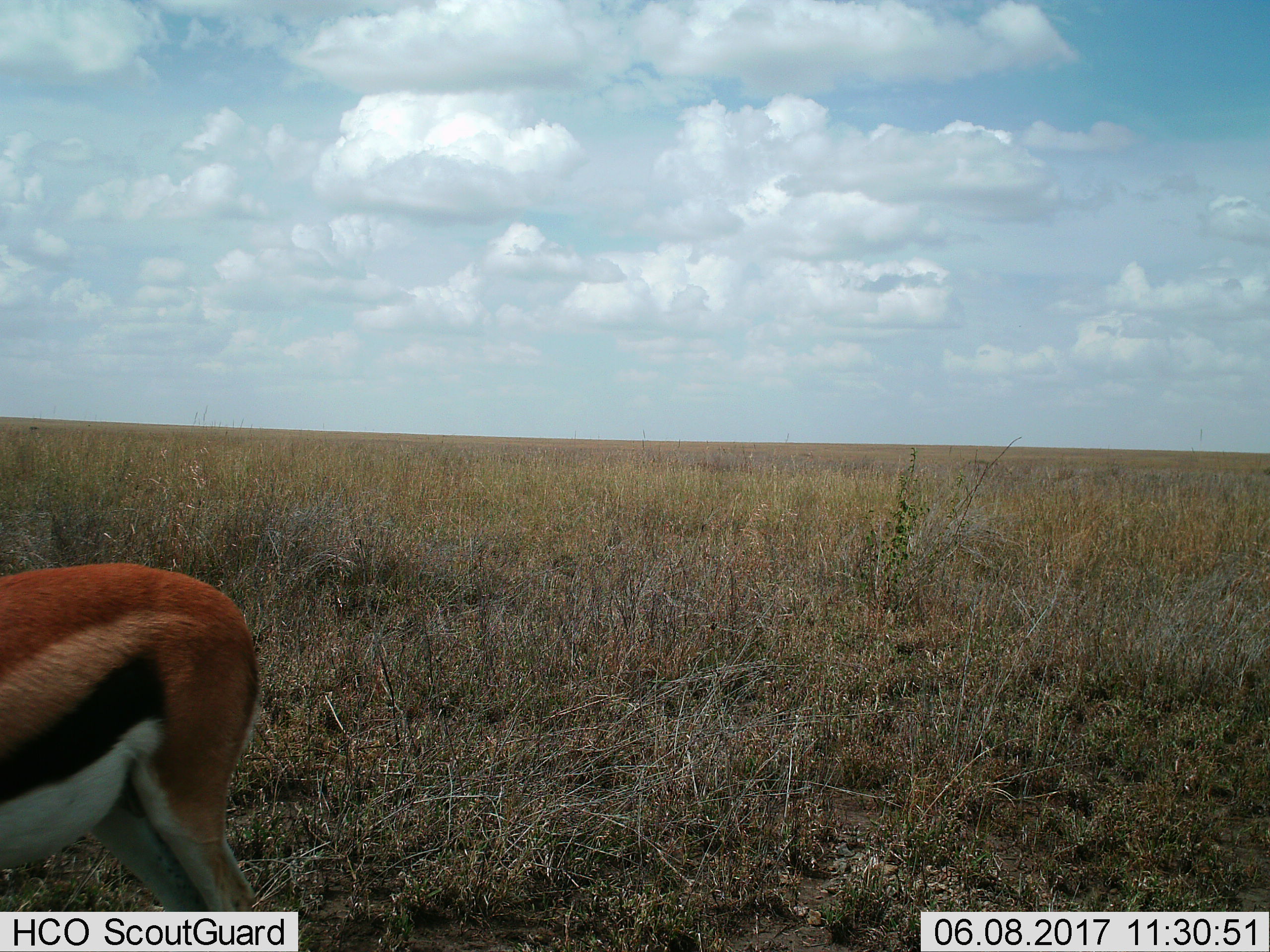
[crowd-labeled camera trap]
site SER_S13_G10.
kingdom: Animalia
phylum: Chordata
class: Mammalia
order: Artiodactyla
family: Bovidae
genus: Eudorcas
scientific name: Eudorcas thomsonii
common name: thomson's gazelle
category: gazellethomsons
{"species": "gazellethomsons (thomson's gazelle) (Eudorcas thomsonii)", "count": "1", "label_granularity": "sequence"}